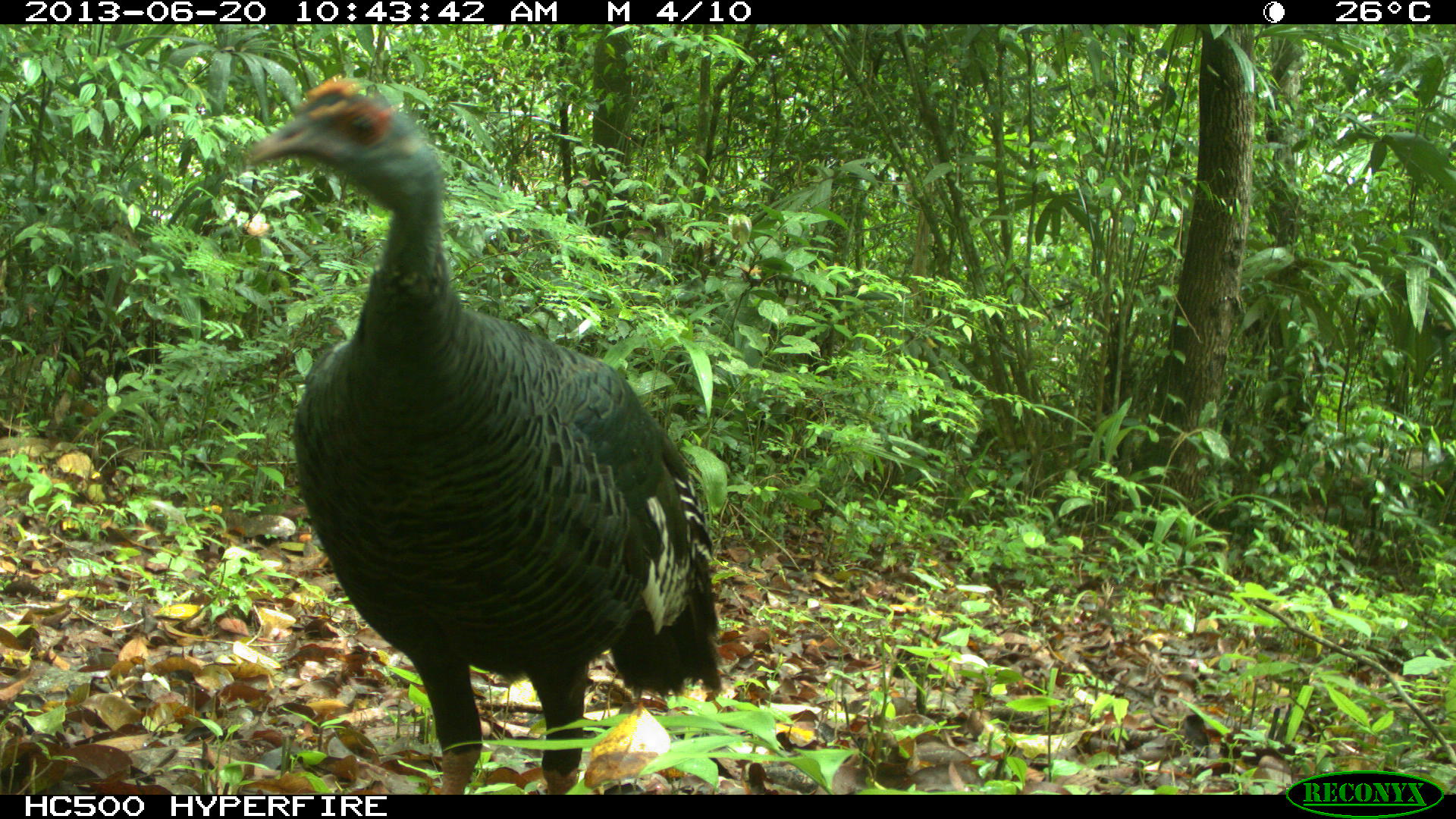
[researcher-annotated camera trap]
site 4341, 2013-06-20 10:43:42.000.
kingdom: Animalia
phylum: Chordata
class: Aves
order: Galliformes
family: Phasianidae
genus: Meleagris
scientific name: Meleagris ocellata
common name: ocellated turkey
Meleagris ocellata (ocellated turkey), count 1, sex female.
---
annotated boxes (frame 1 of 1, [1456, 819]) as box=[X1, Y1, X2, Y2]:
meleagris ocellata: box=[241, 74, 720, 794]